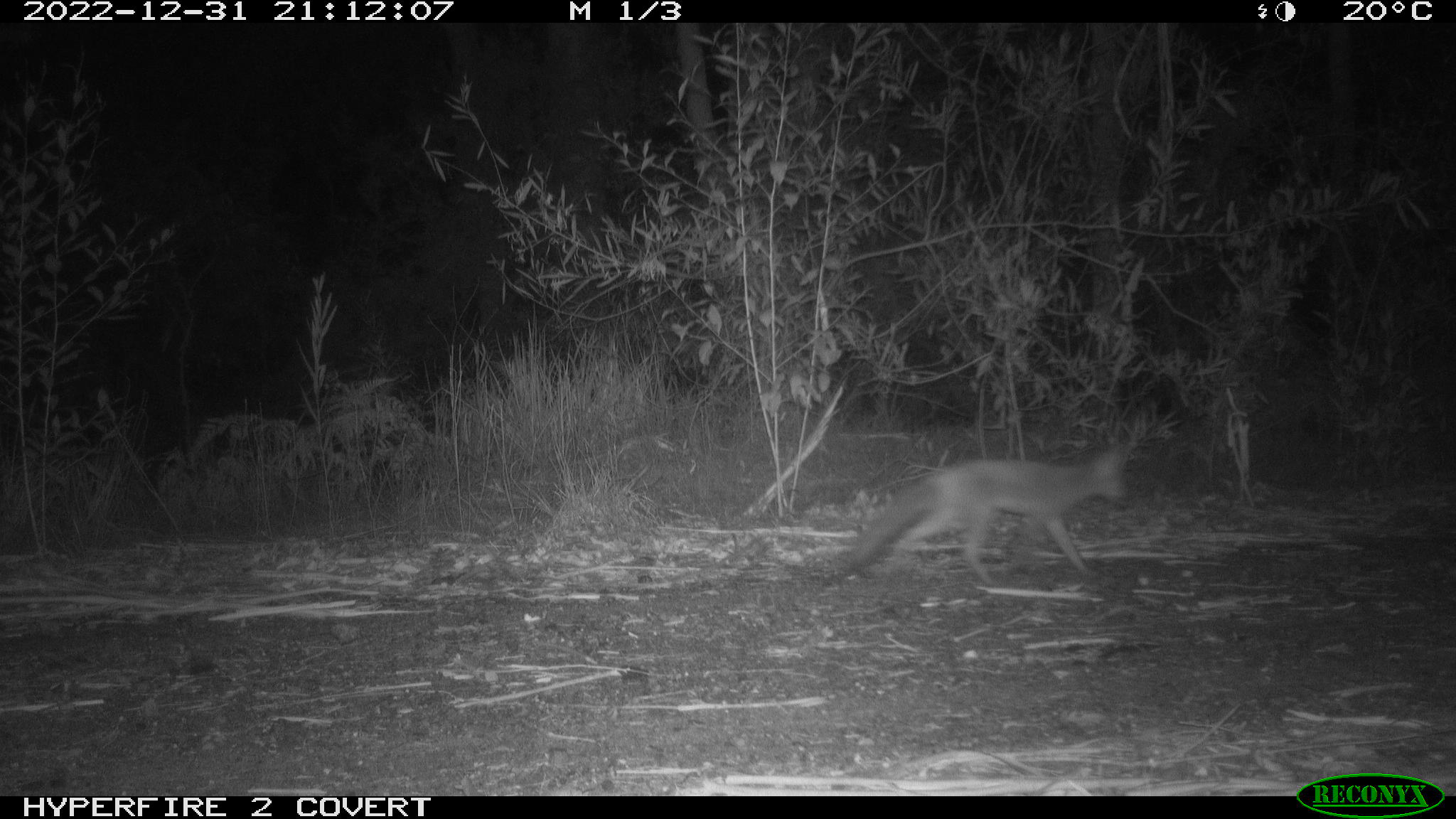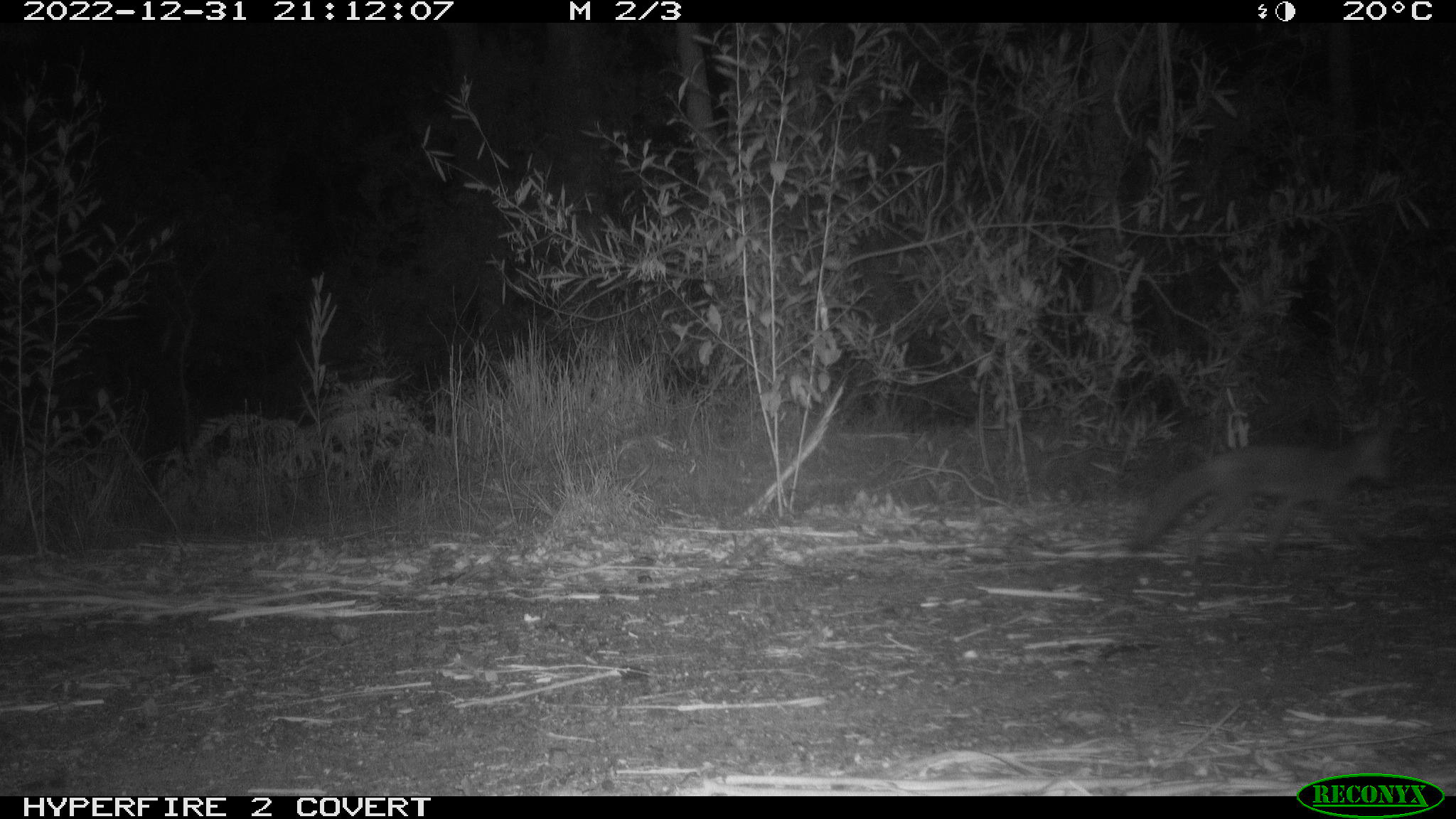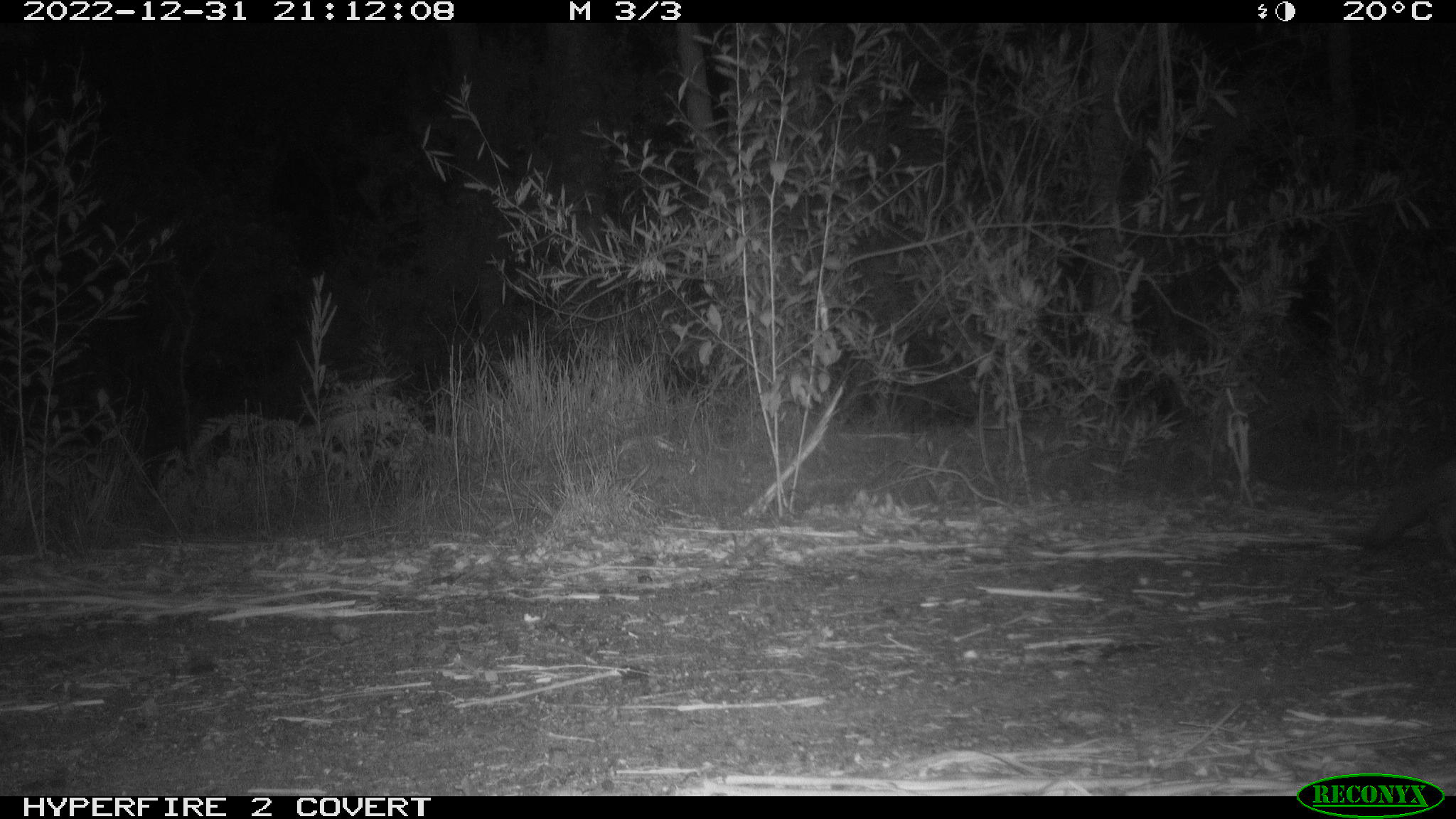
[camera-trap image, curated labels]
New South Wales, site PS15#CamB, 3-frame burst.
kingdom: Animalia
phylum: Chordata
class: Mammalia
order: Carnivora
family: Canidae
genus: Vulpes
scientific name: Vulpes vulpes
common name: red fox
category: fox